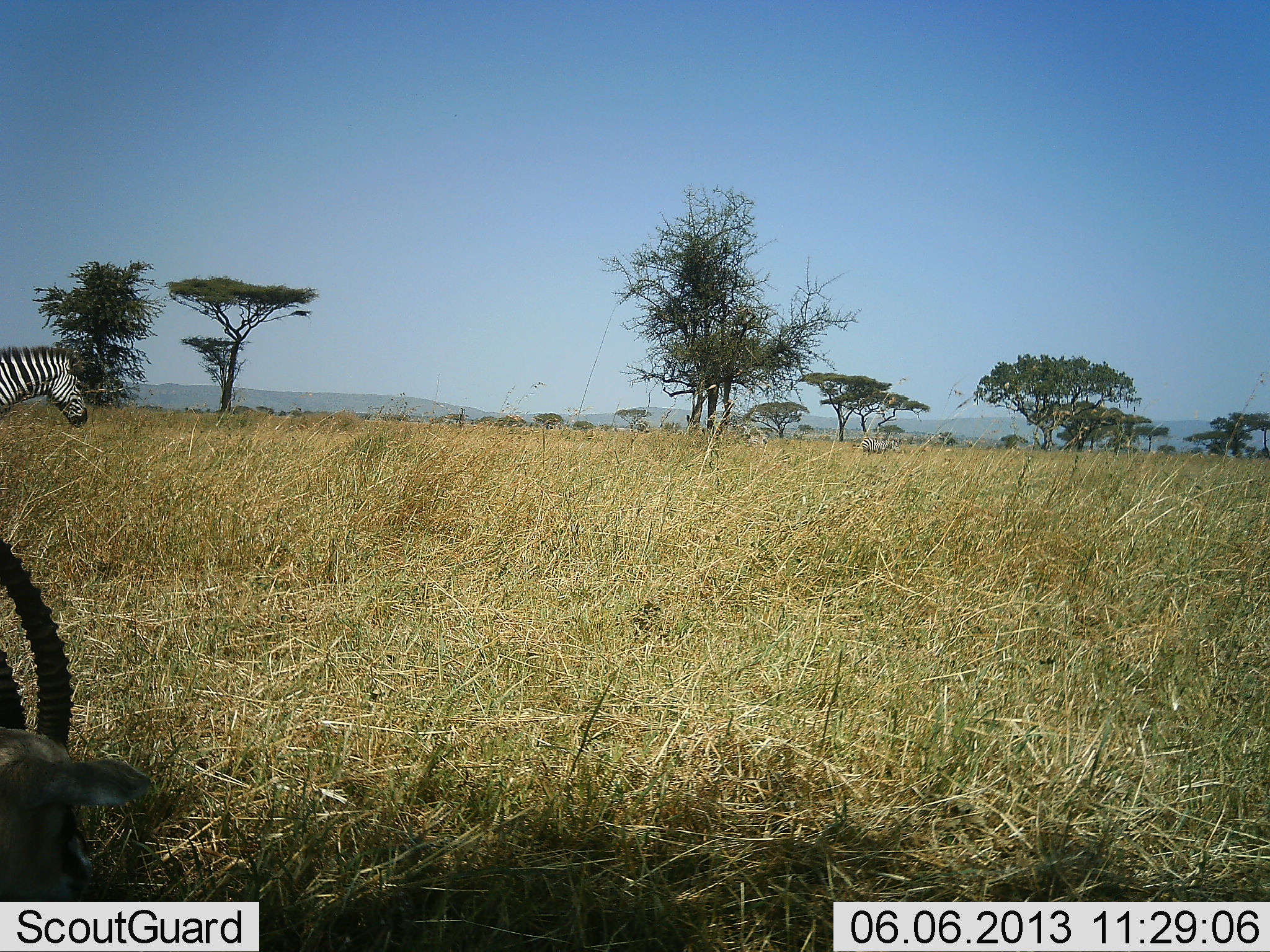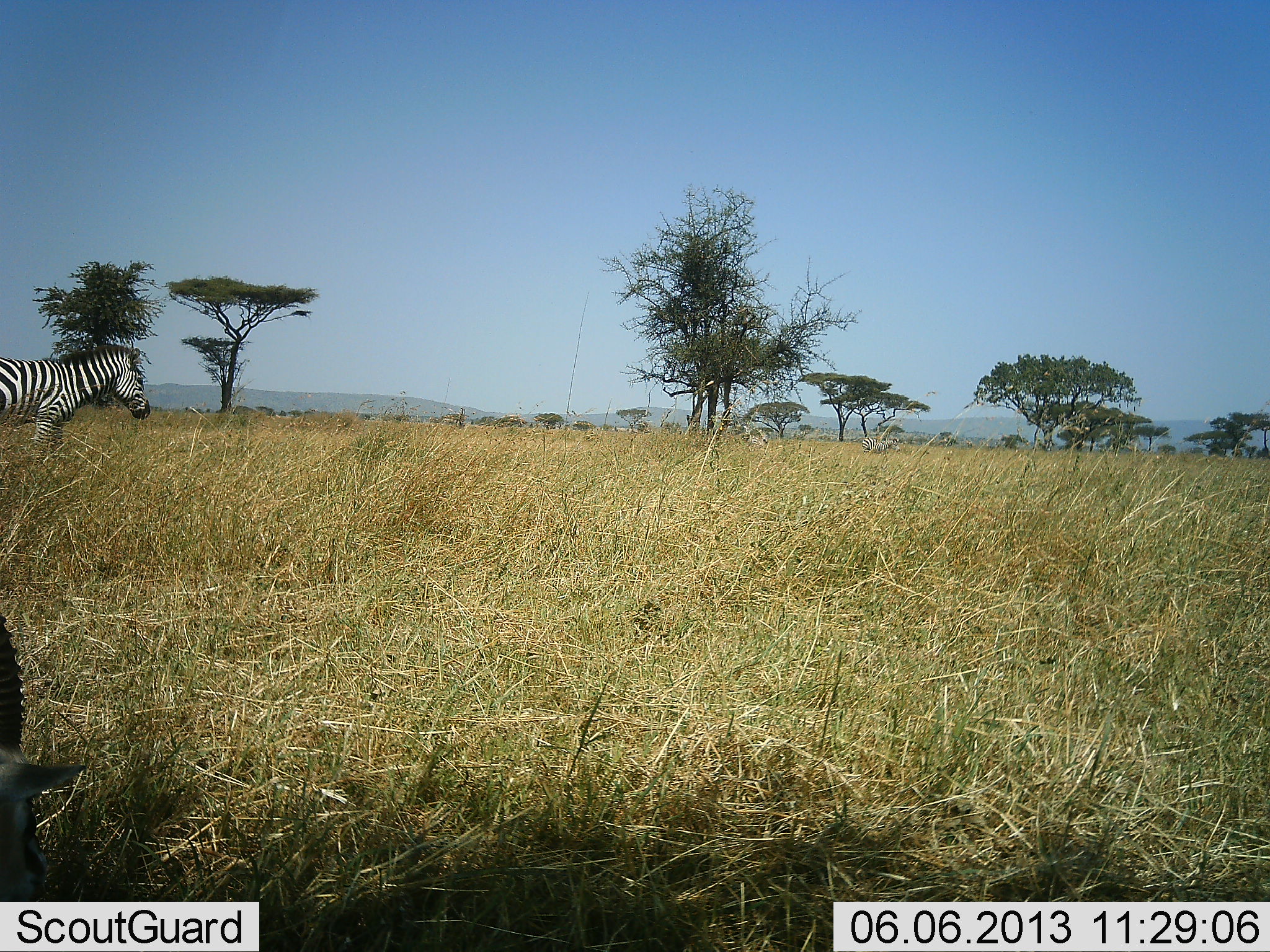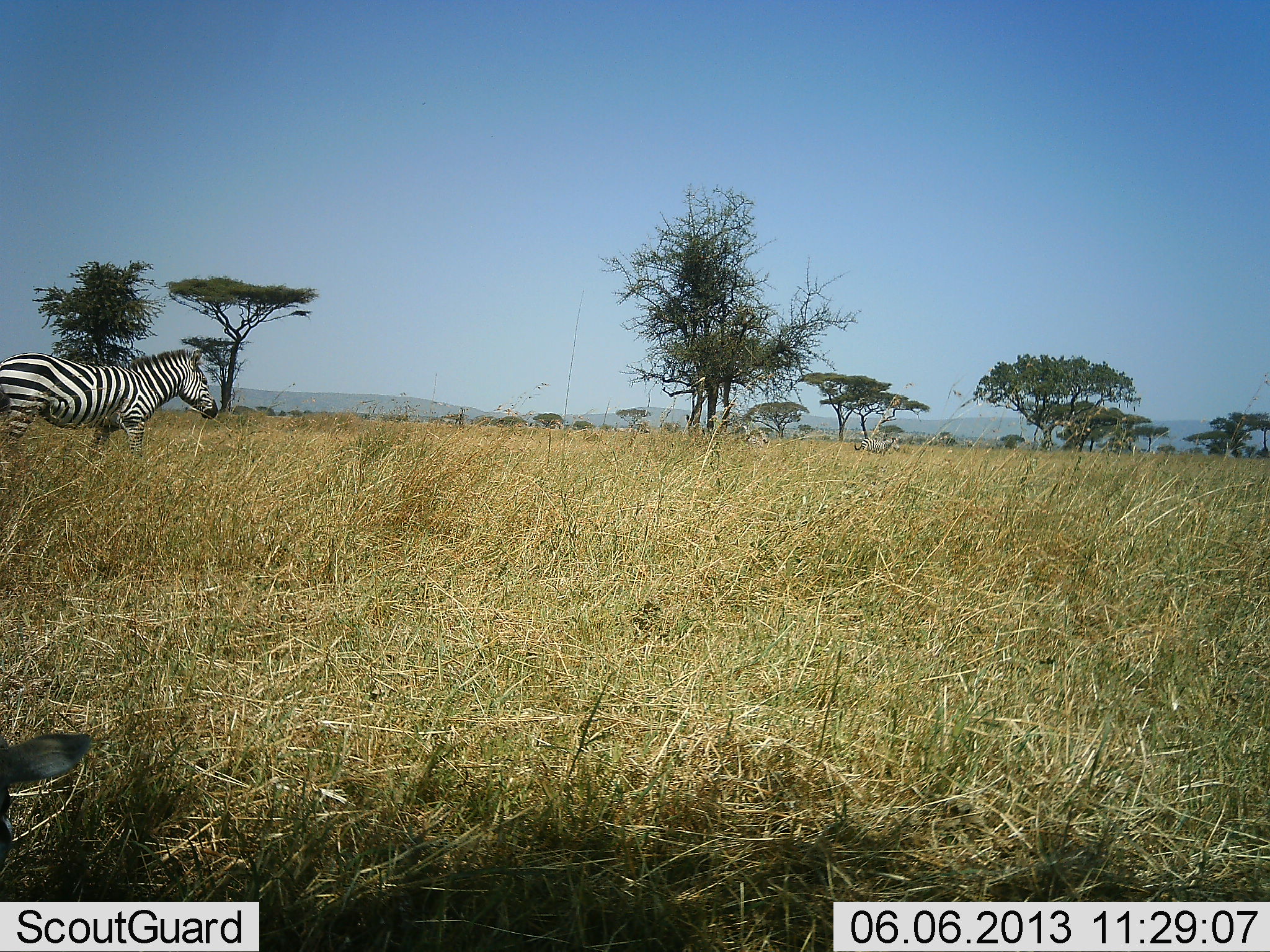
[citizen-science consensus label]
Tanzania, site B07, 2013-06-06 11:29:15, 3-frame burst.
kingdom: Animalia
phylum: Chordata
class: Mammalia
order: Artiodactyla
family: Bovidae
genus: Eudorcas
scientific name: Eudorcas thomsonii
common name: thomson's gazelle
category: gazellethomsons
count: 1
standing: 29%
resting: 14%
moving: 14%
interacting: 0%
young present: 0%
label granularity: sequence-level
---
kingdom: Animalia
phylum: Chordata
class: Mammalia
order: Perissodactyla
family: Equidae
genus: Equus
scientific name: Equus quagga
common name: plains zebra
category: zebra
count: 1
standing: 26%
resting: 0%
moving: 87%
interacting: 0%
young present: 0%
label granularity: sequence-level